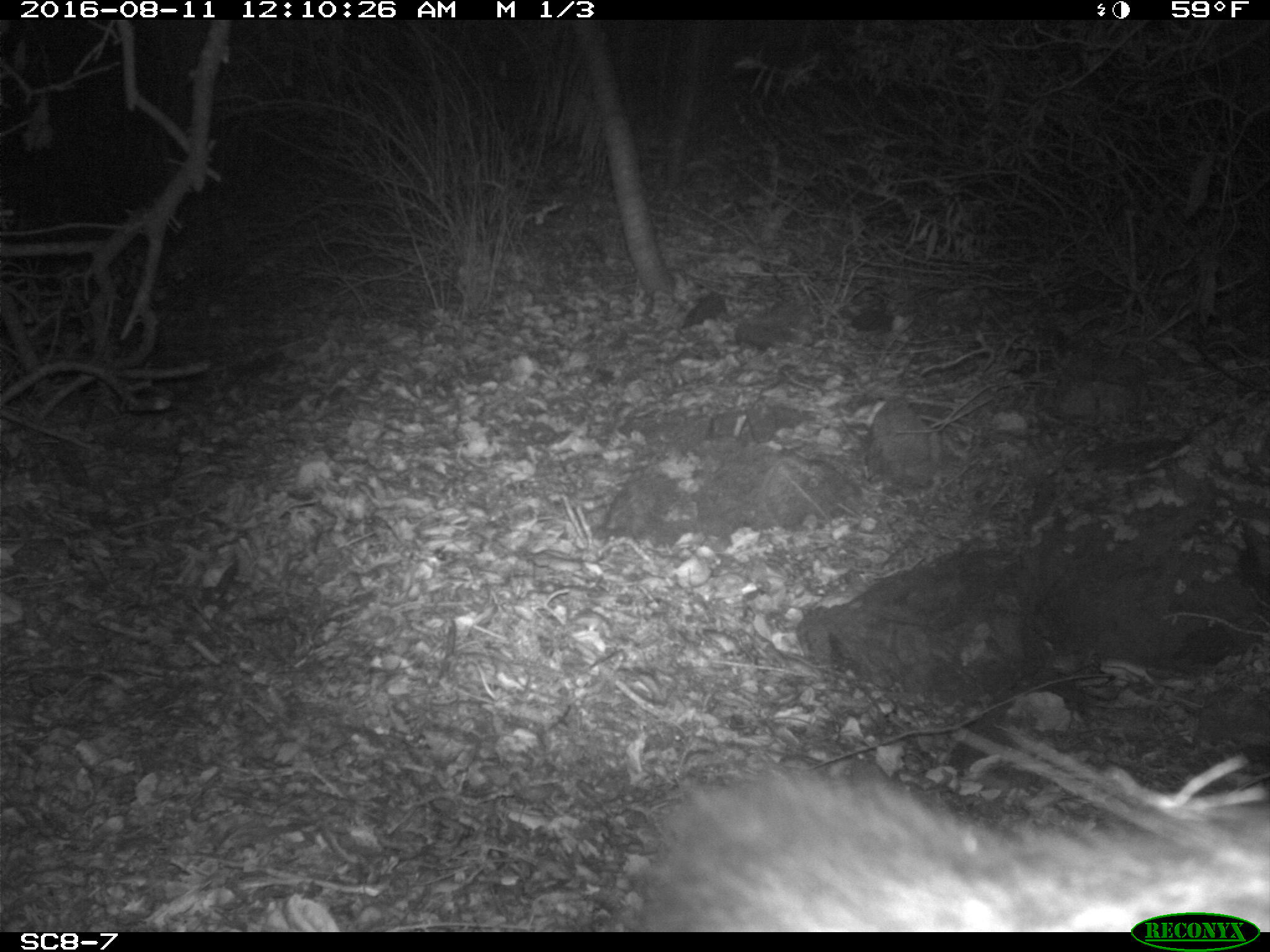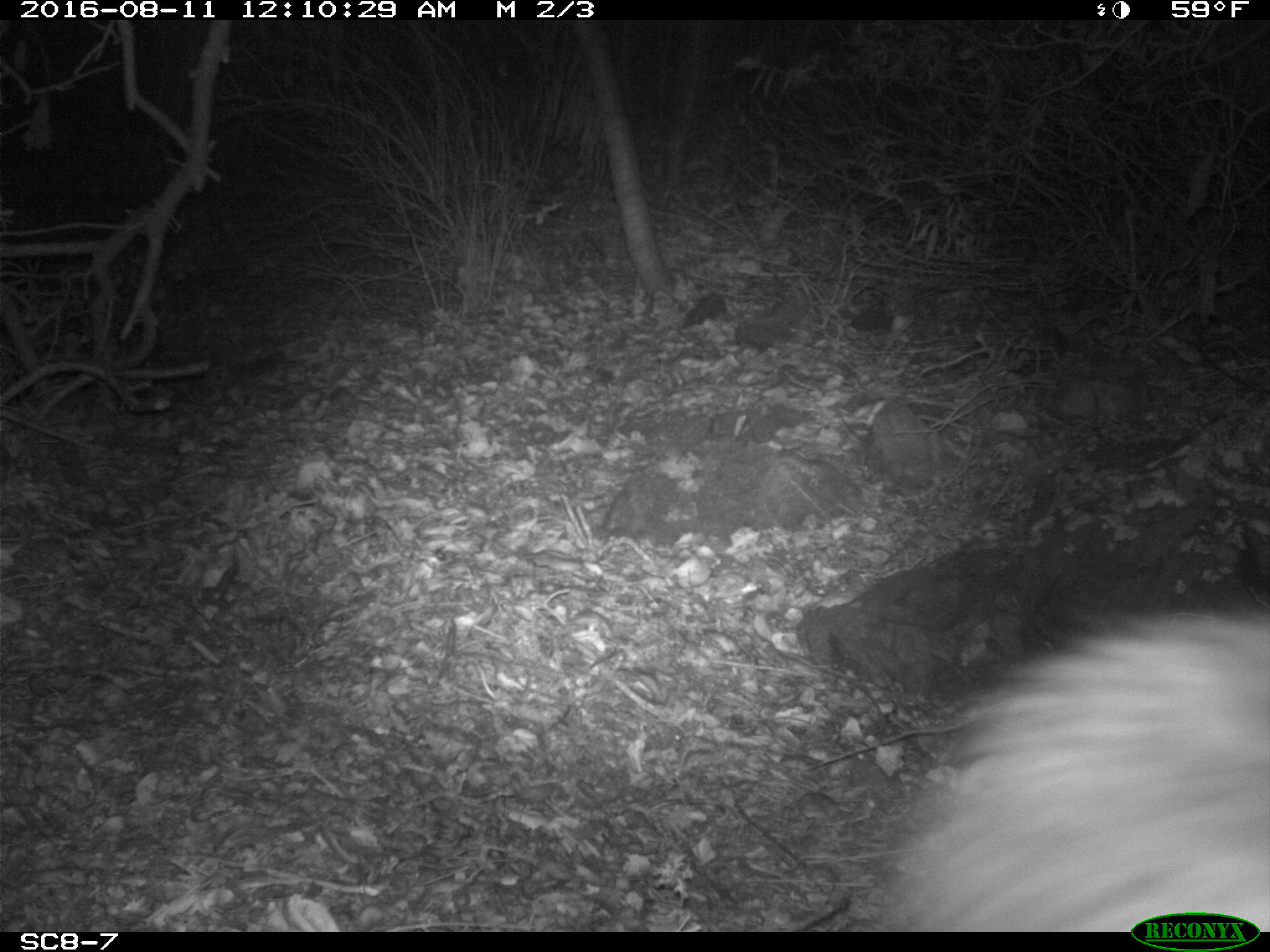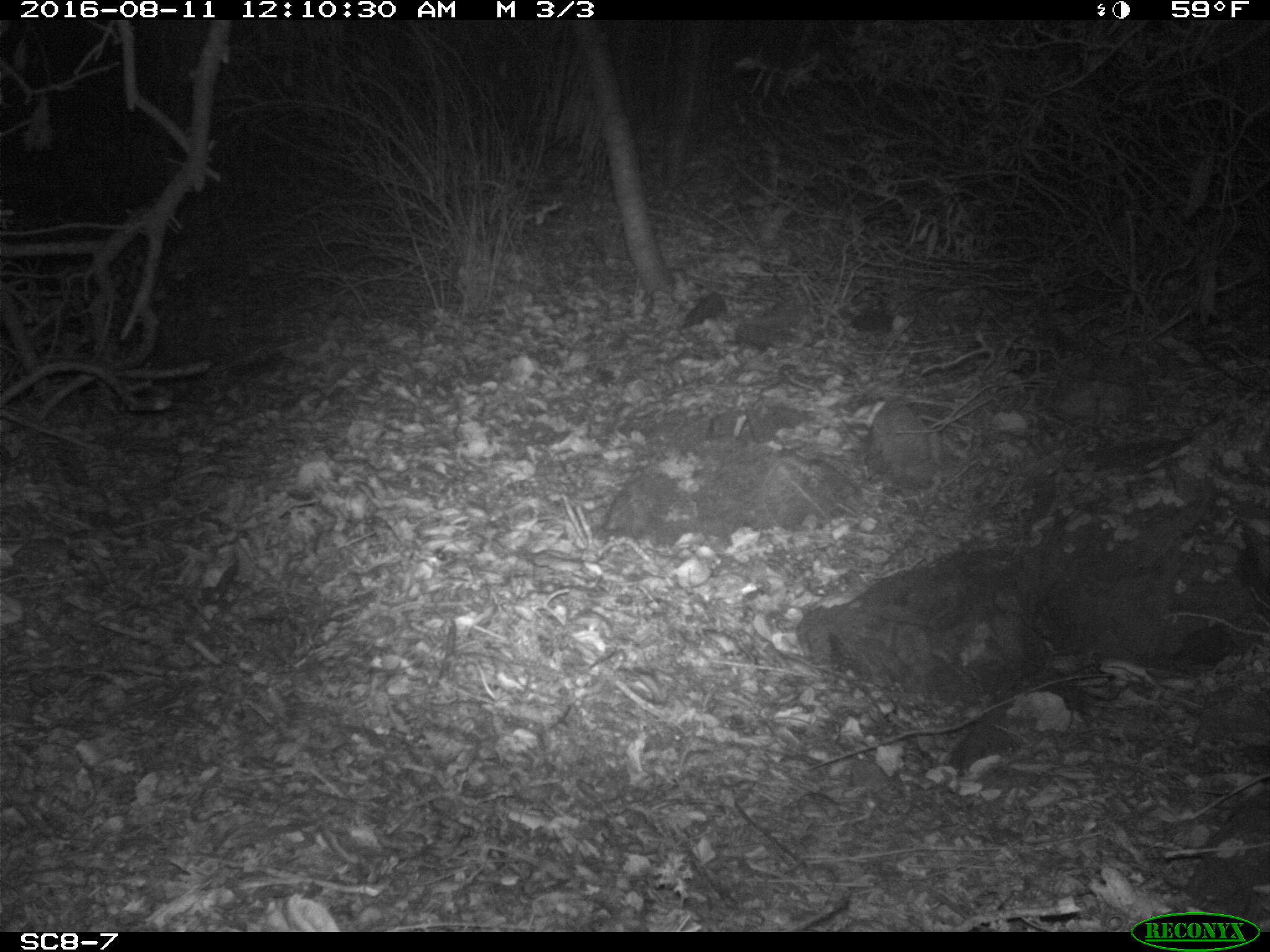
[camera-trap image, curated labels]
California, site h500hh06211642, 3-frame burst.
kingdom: Animalia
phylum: Chordata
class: Mammalia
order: Carnivora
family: Canidae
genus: Urocyon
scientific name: Urocyon littoralis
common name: island fox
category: fox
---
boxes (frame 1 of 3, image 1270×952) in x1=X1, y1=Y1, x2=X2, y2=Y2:
fox: x1=648, y1=775, x2=1269, y2=932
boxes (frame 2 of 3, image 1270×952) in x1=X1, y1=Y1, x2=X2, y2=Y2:
fox: x1=860, y1=602, x2=1269, y2=929